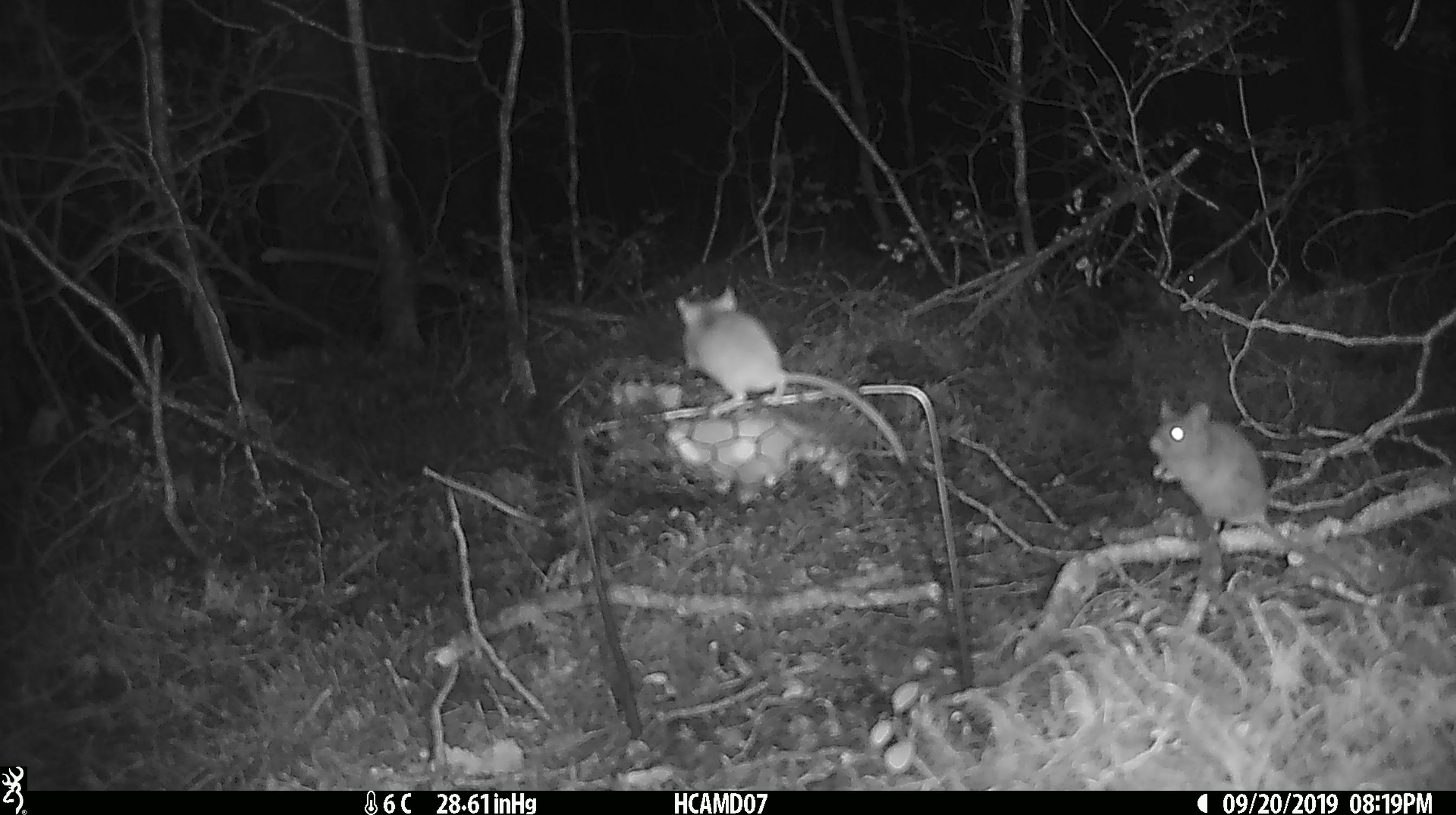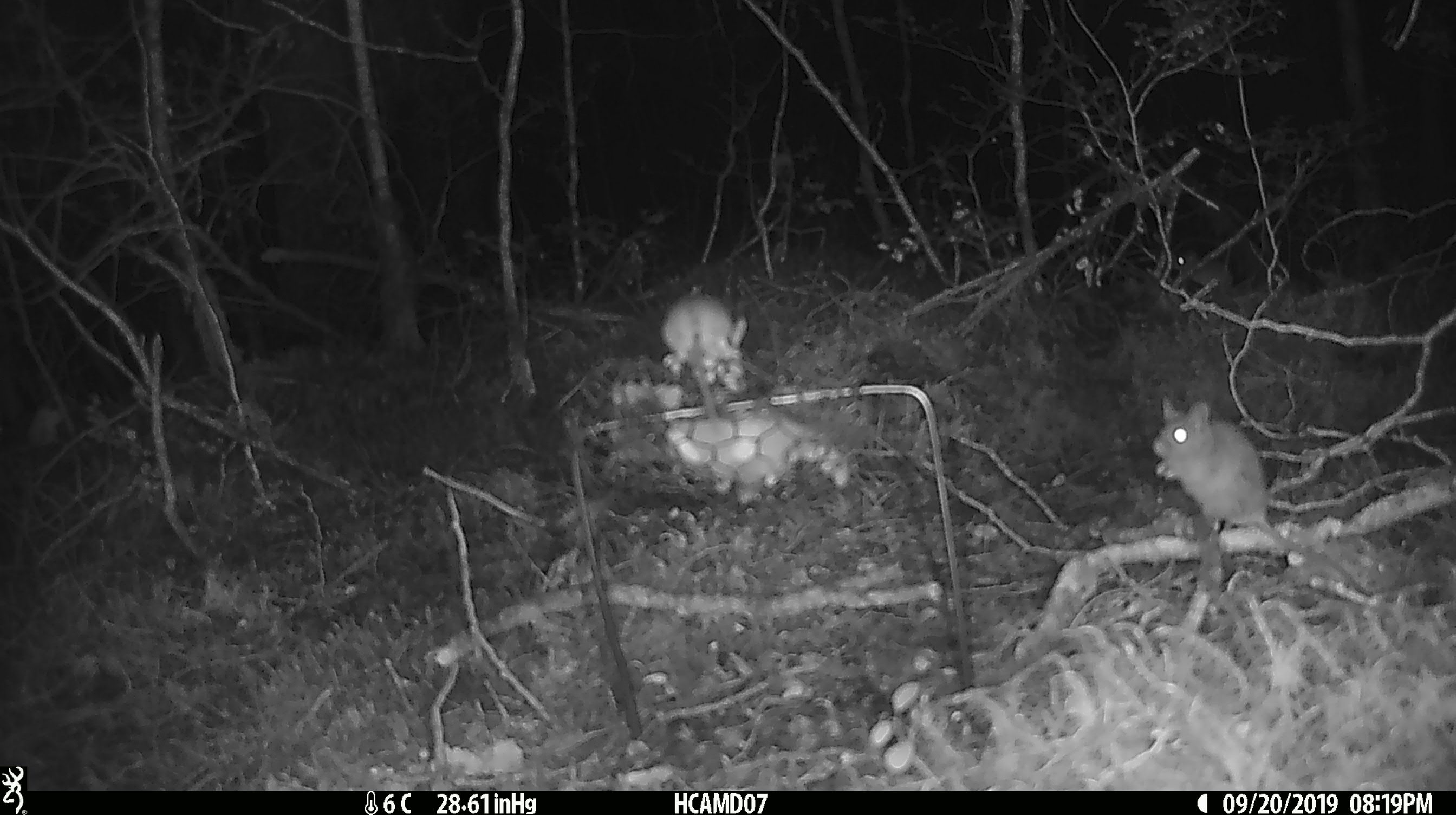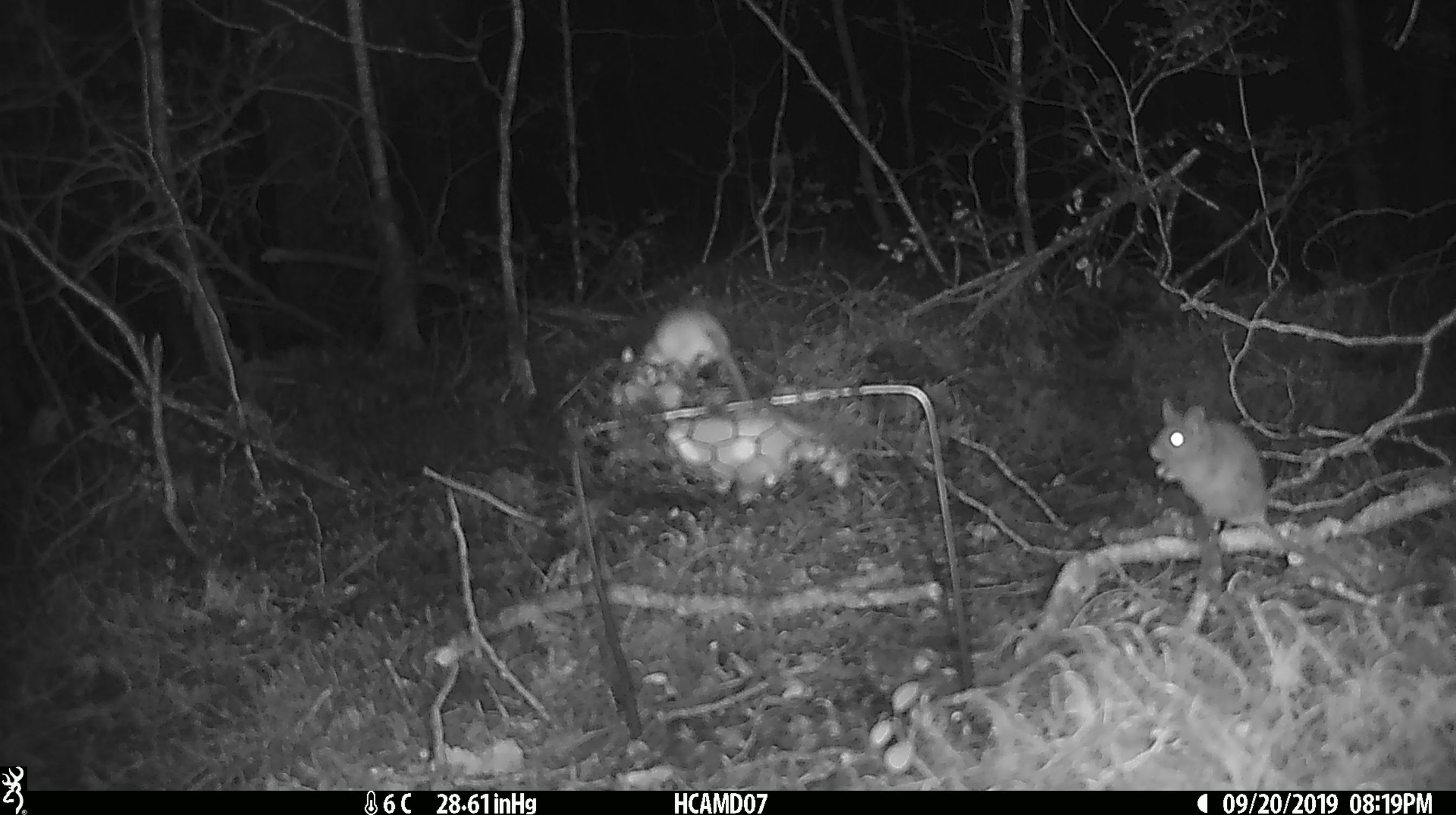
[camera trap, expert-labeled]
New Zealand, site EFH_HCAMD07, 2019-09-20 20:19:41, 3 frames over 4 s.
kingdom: Animalia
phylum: Chordata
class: Mammalia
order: Rodentia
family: Muridae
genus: Mus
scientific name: Mus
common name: mouse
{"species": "mouse (Mus)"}